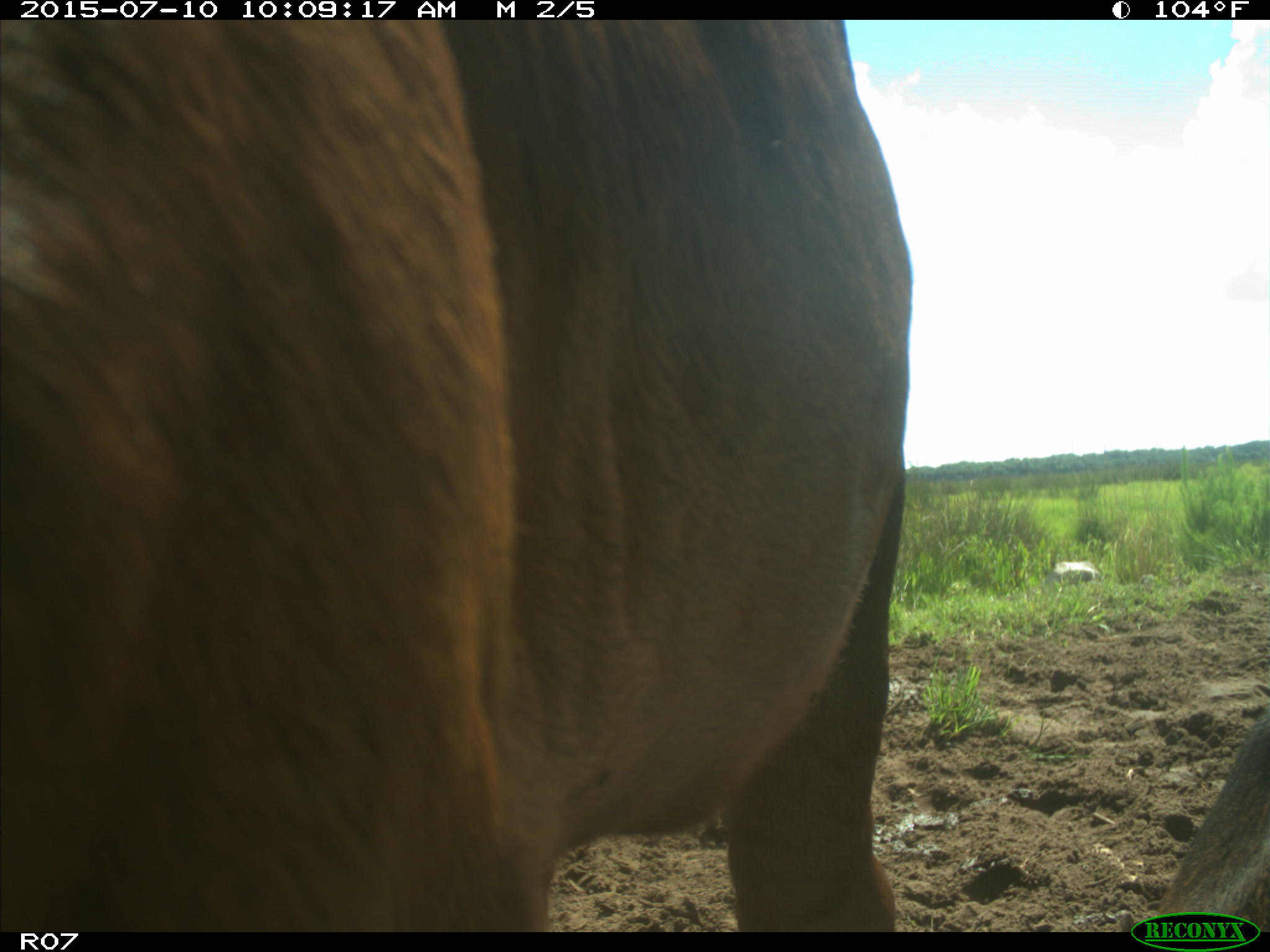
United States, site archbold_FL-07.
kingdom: Animalia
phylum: Chordata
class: Mammalia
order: Artiodactyla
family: Bovidae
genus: Bos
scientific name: Bos taurus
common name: domestic cow